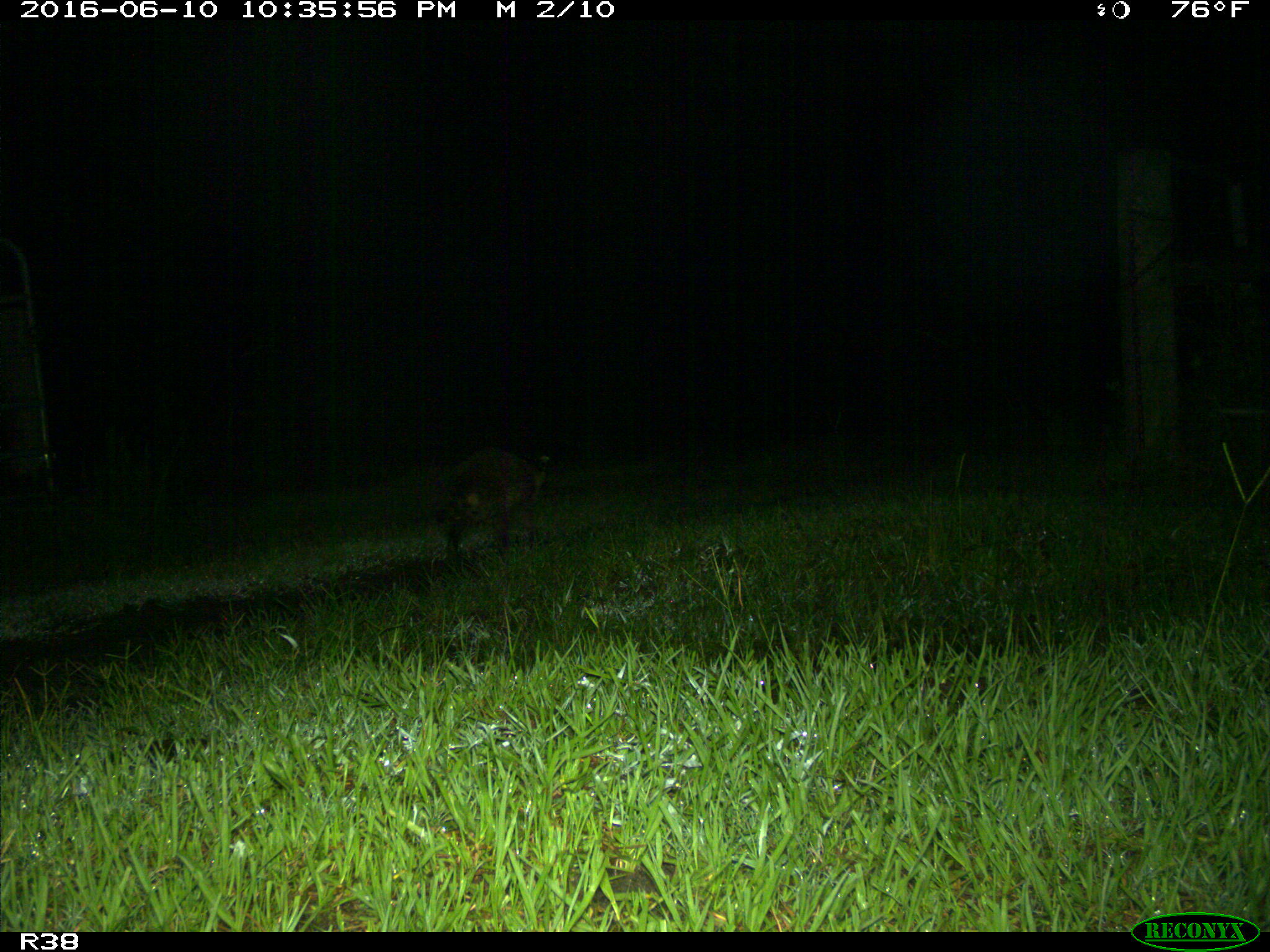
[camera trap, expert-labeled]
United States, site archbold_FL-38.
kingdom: Animalia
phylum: Chordata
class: Mammalia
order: Carnivora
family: Procyonidae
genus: Procyon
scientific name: Procyon lotor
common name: common raccoon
Procyon lotor (common raccoon).